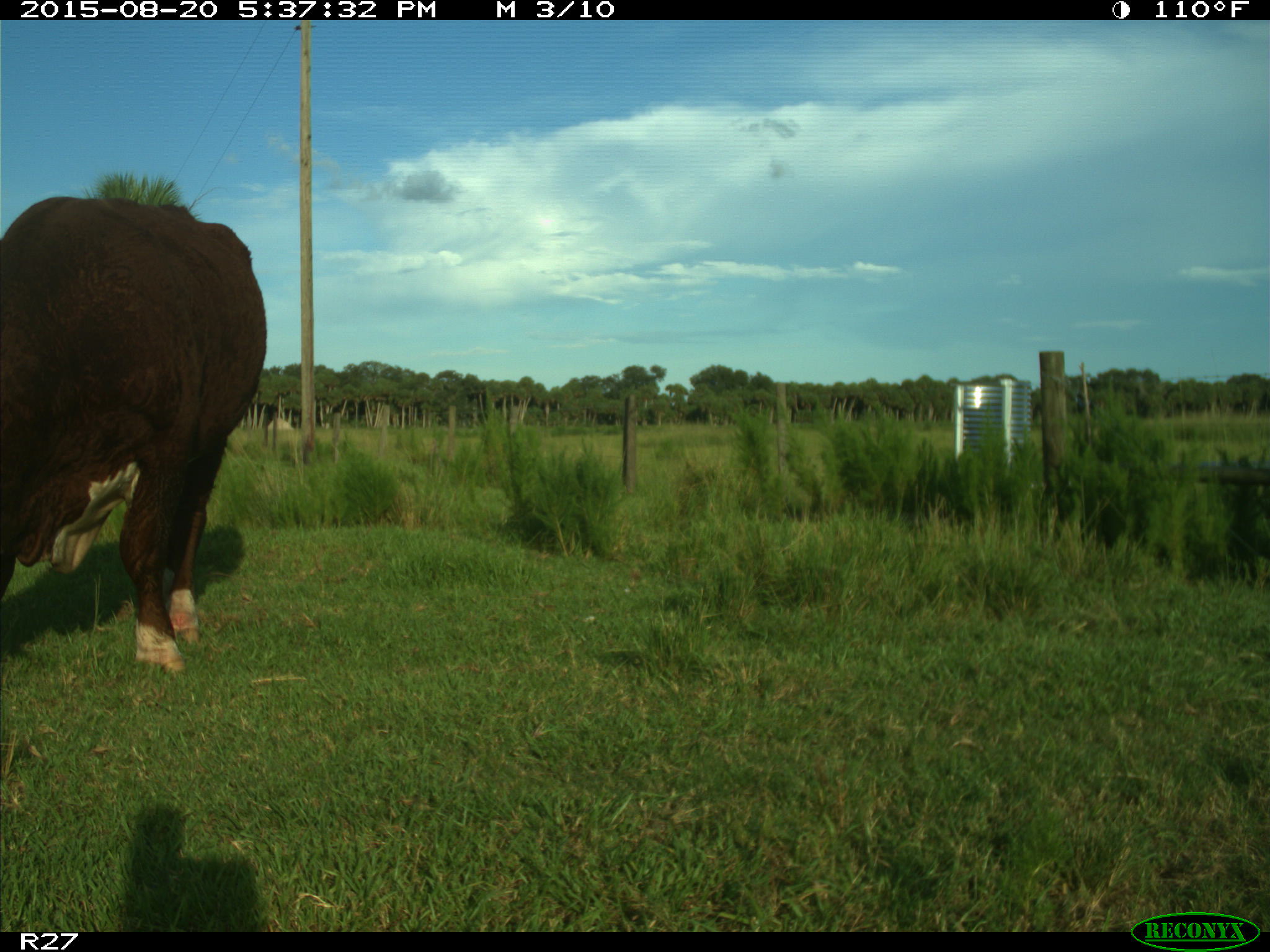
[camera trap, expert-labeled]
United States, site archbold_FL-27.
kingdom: Animalia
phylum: Chordata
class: Mammalia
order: Artiodactyla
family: Bovidae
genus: Bos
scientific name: Bos taurus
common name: domestic cow